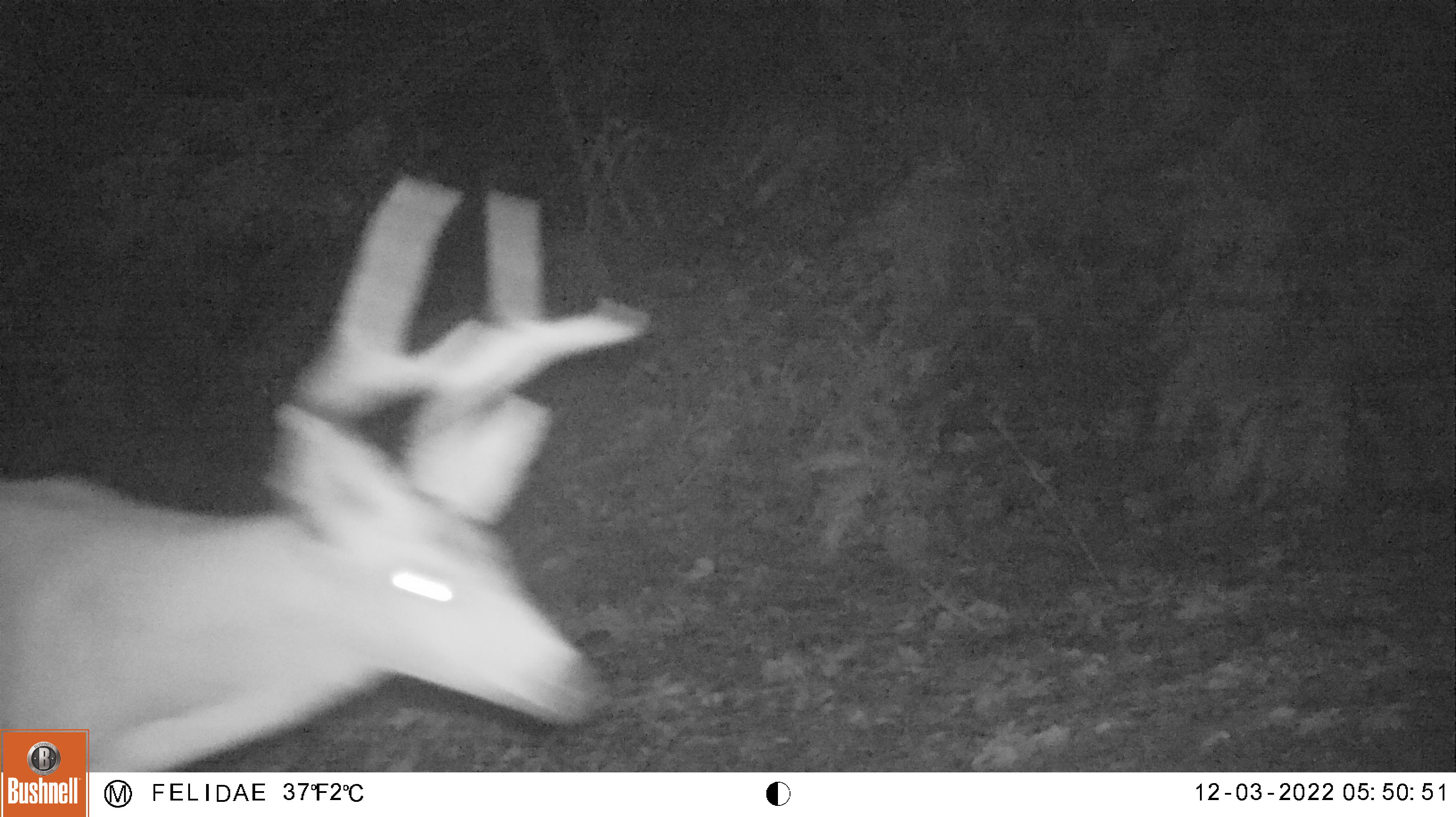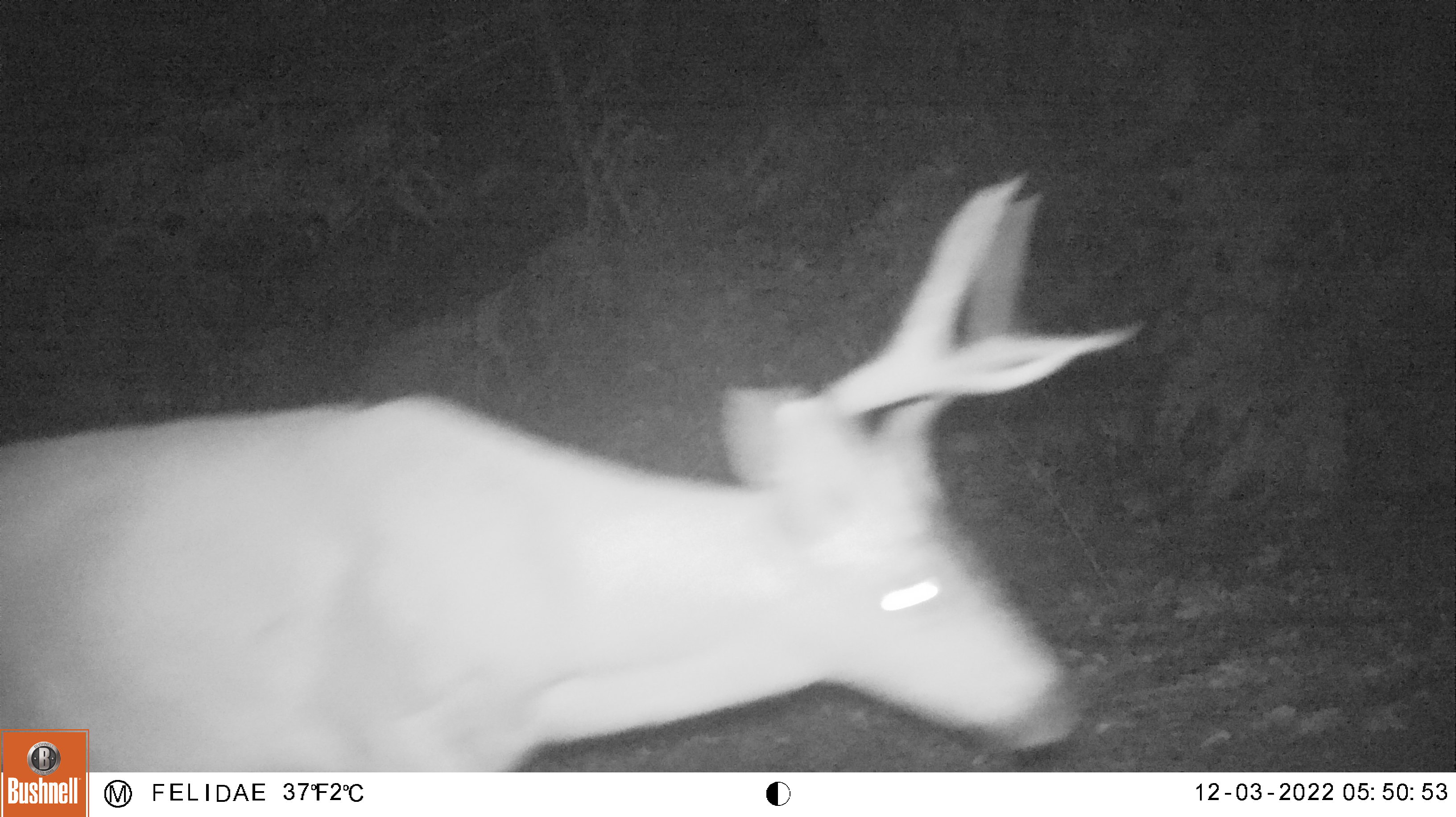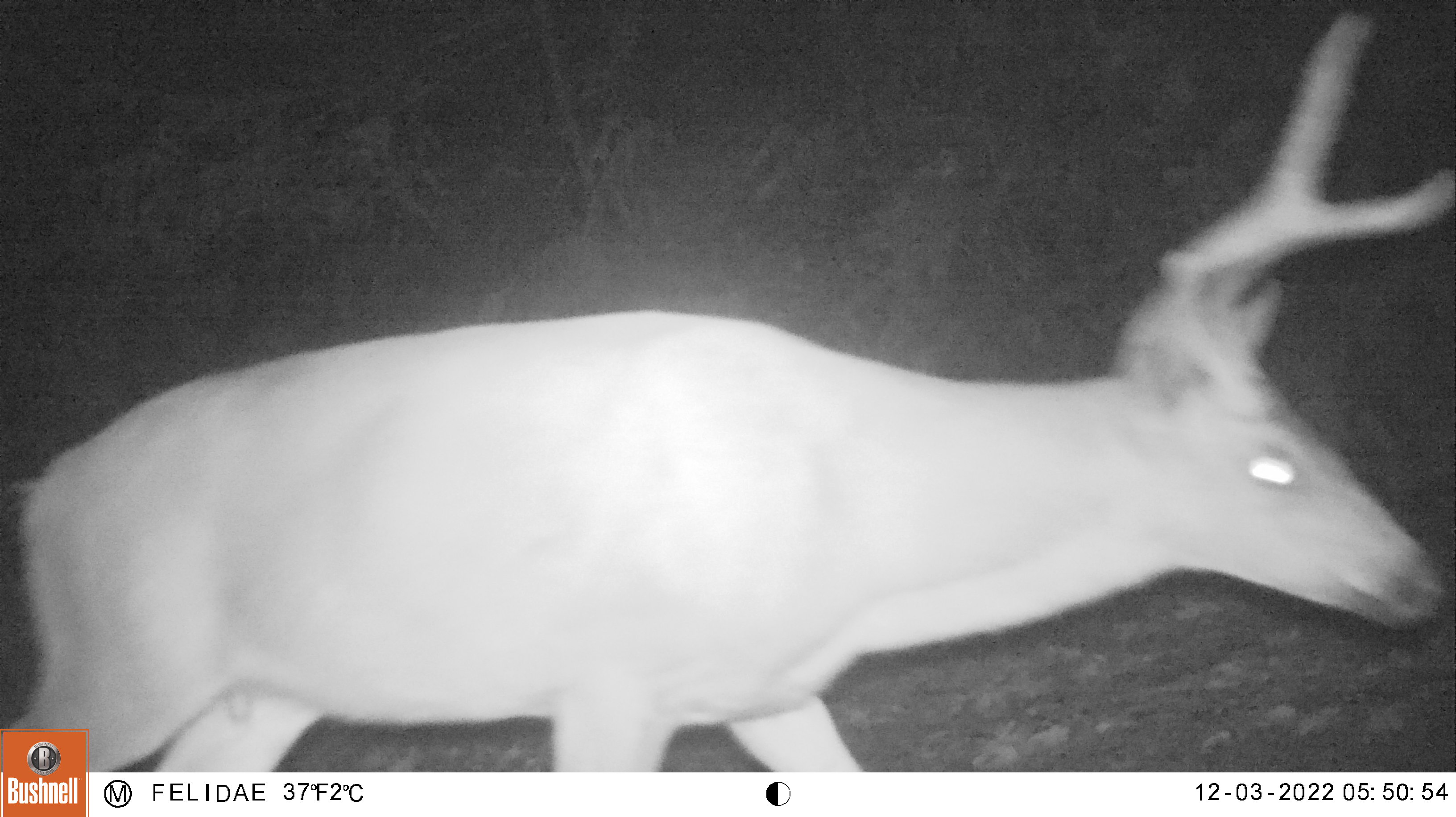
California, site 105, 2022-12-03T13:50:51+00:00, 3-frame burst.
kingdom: Animalia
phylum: Chordata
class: Mammalia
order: Artiodactyla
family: Cervidae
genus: Odocoileus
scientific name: Odocoileus hemionus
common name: mule deer